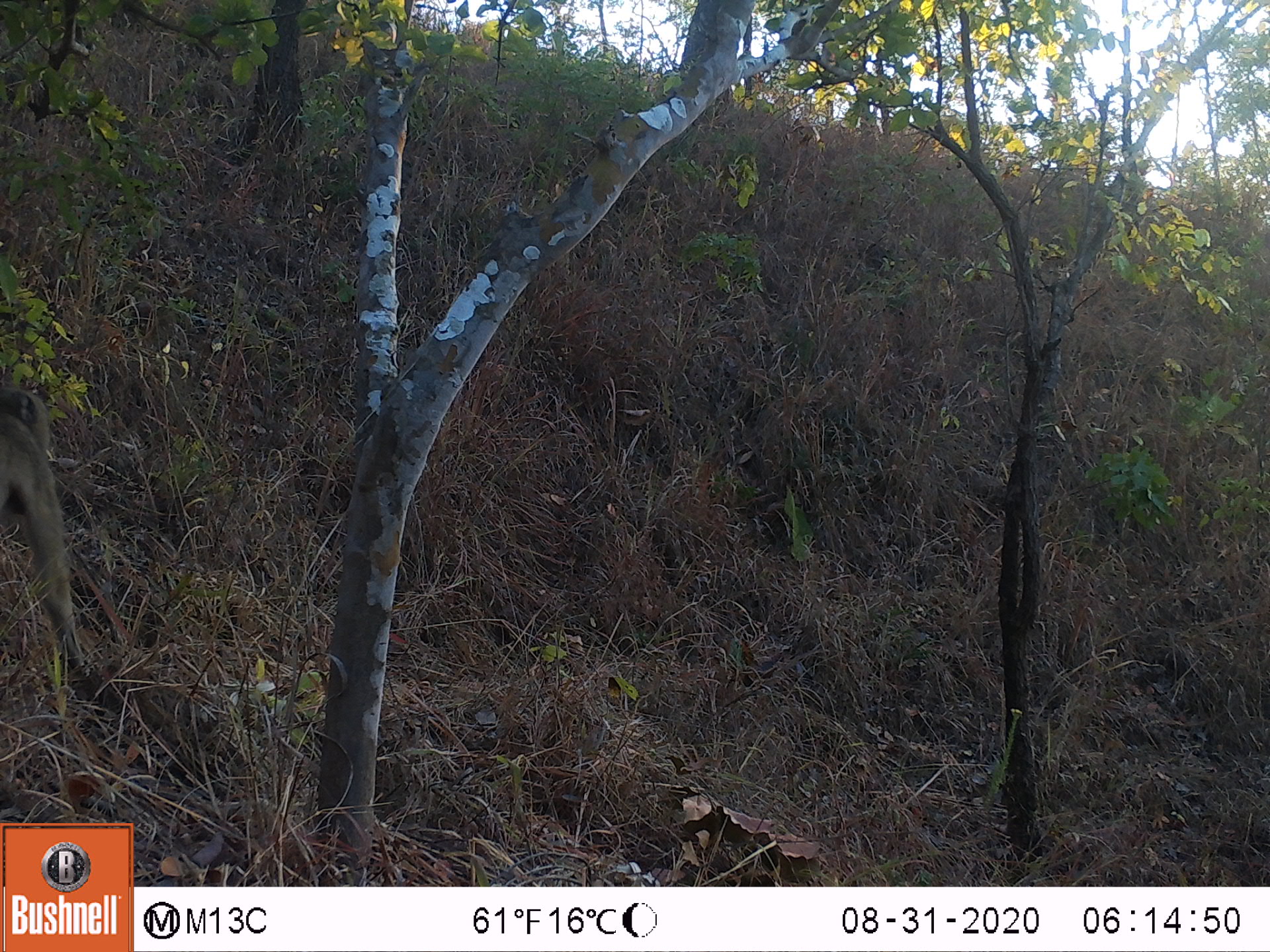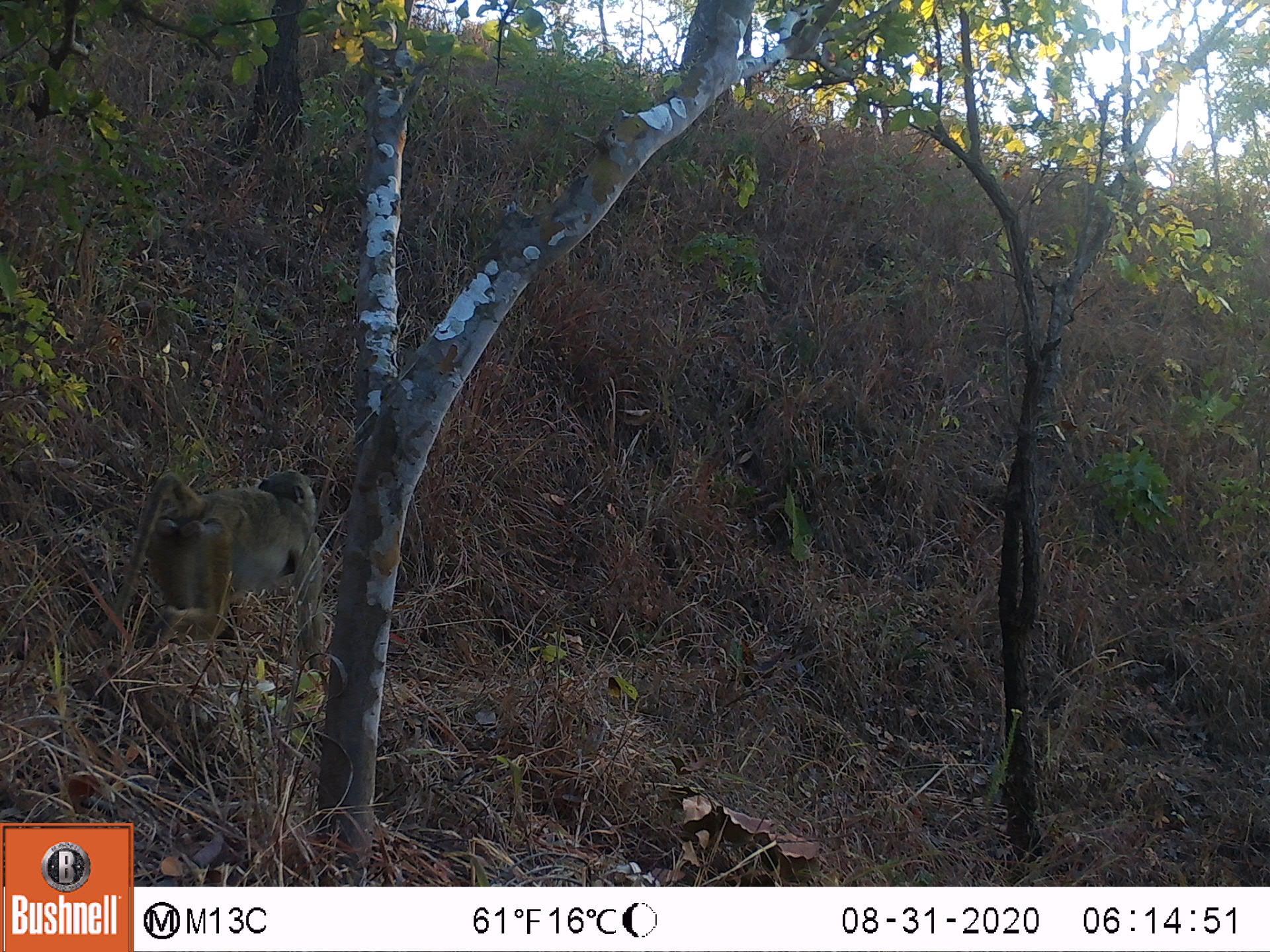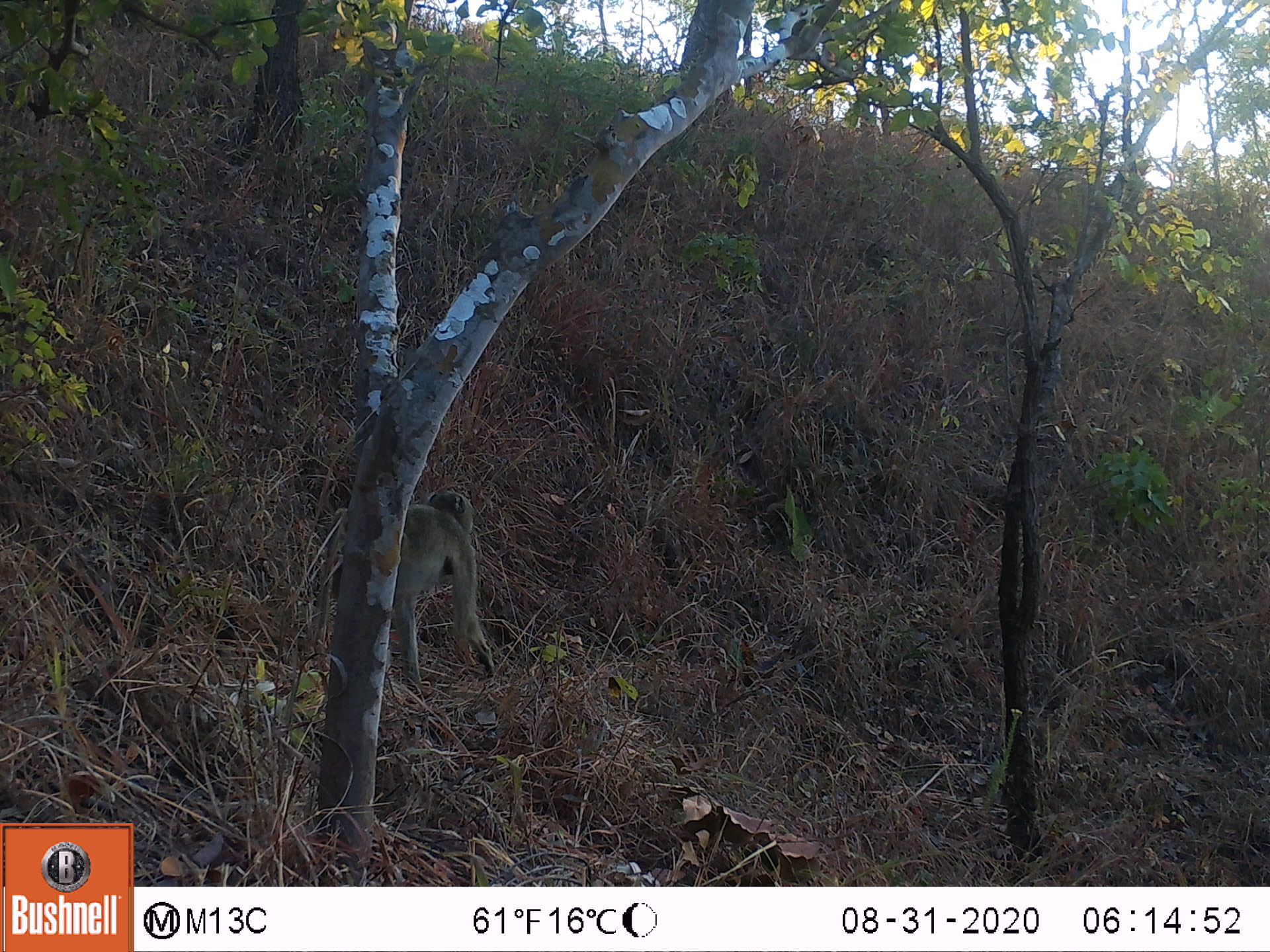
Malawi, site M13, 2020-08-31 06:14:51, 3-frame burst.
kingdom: Animalia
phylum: Chordata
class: Mammalia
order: Primates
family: Cercopithecidae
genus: Papio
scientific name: Papio cynocephalus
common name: yellow baboon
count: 1